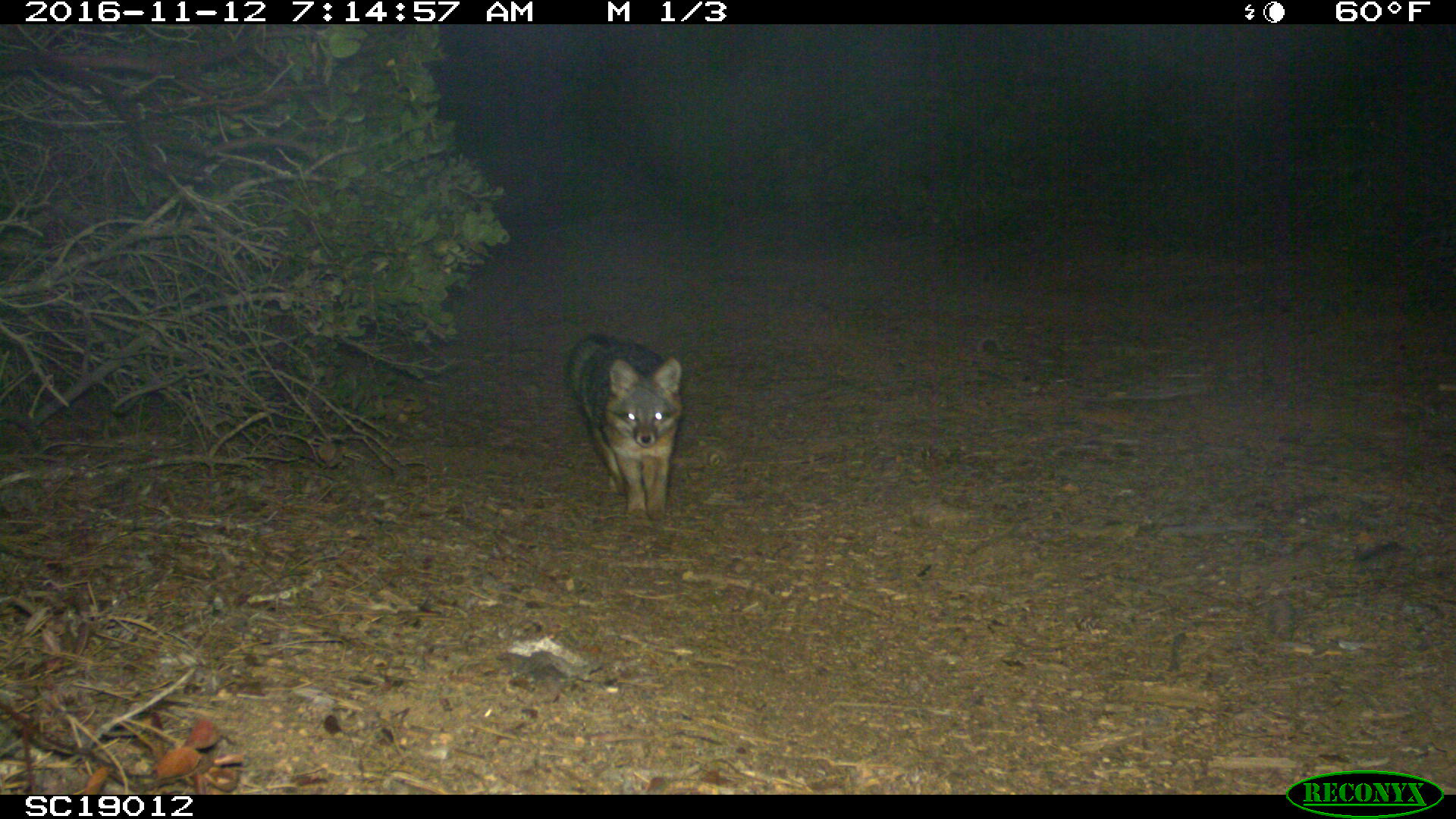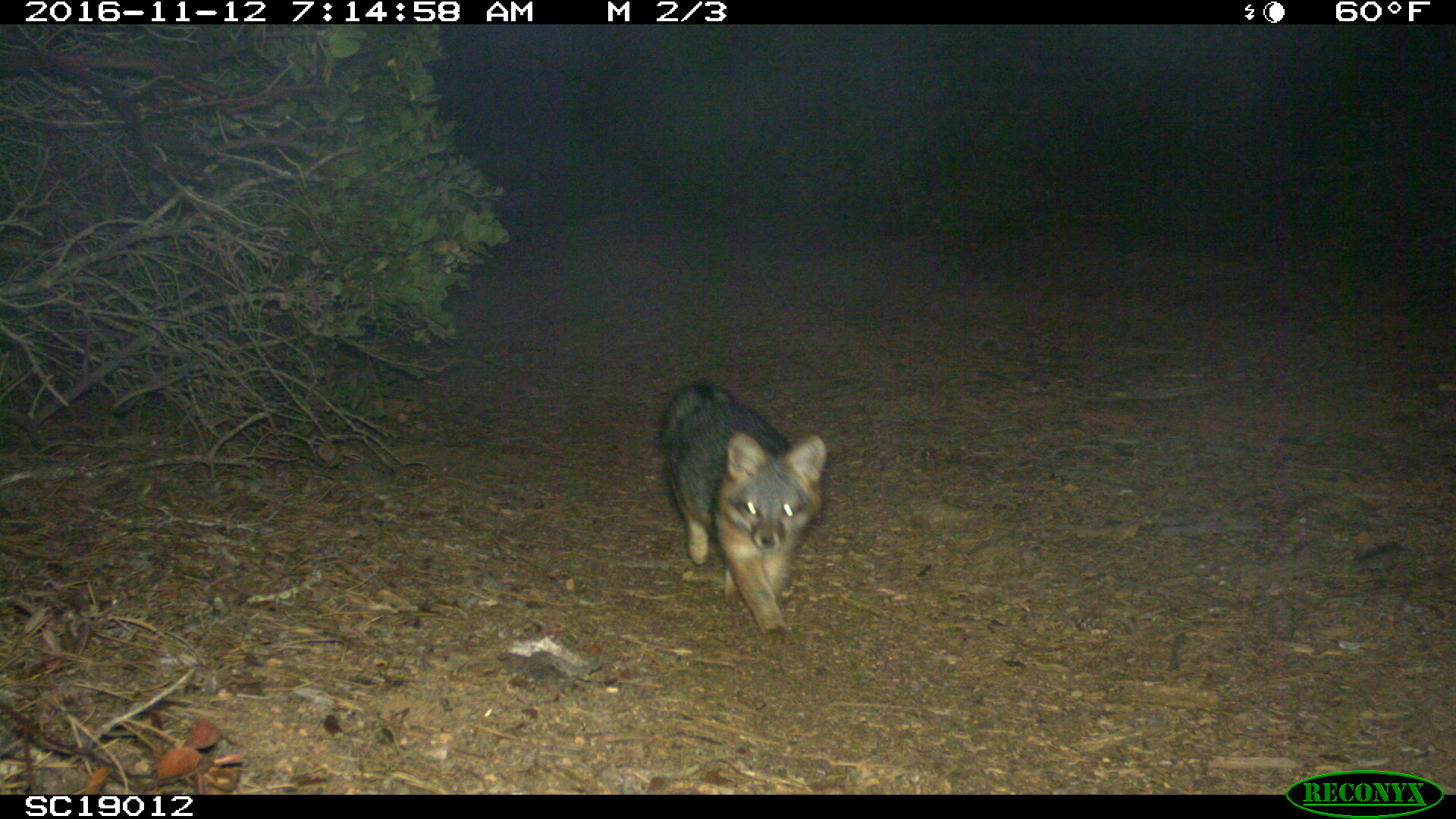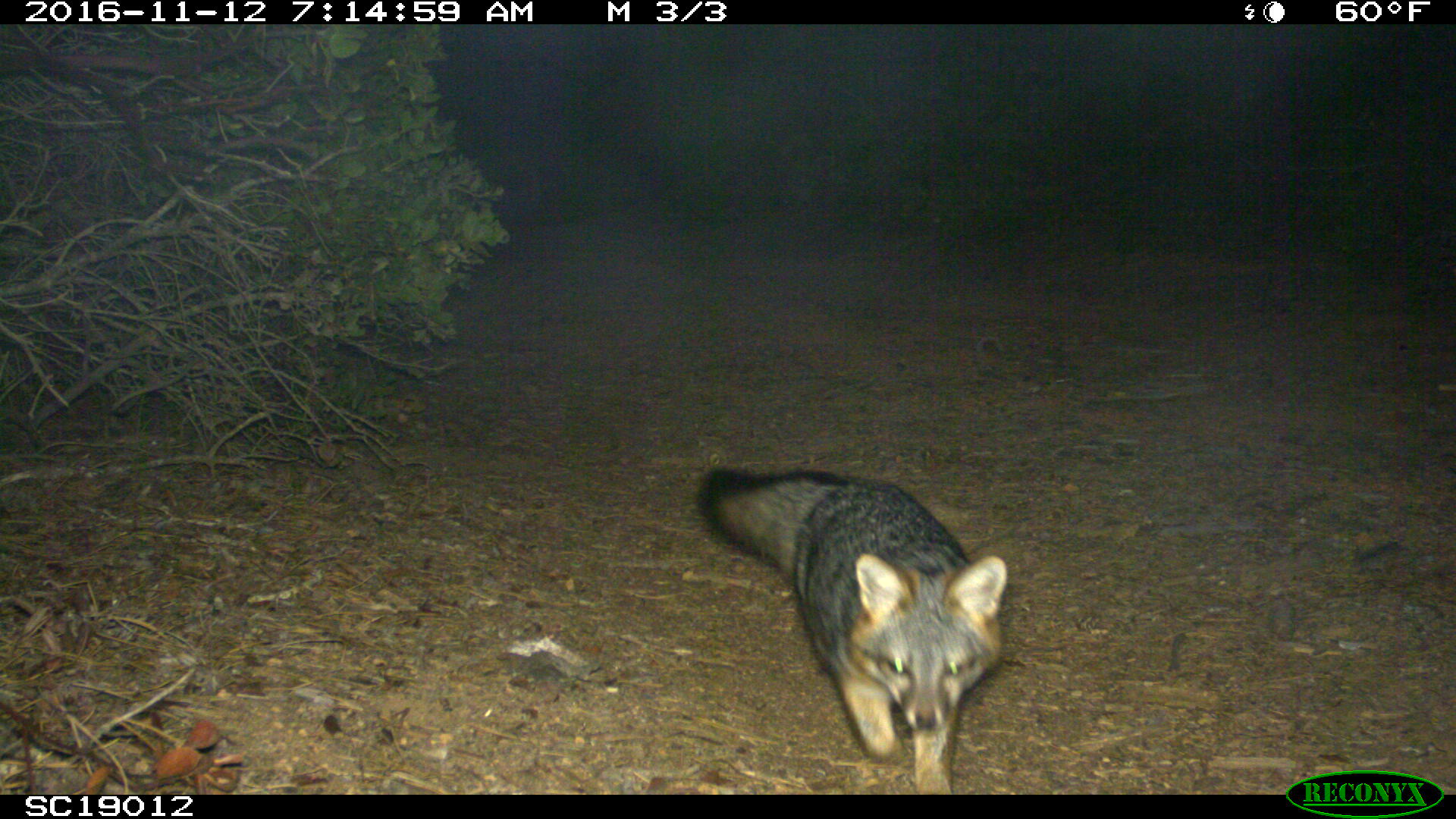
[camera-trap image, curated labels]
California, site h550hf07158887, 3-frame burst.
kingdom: Animalia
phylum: Chordata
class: Mammalia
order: Carnivora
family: Canidae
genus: Urocyon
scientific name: Urocyon littoralis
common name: island fox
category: fox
Fox (island fox) (Urocyon littoralis).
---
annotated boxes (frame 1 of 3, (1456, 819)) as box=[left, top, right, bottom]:
fox: box=[561, 331, 681, 517]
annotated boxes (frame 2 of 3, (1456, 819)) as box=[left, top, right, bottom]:
fox: box=[658, 375, 827, 638]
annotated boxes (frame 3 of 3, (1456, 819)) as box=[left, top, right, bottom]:
fox: box=[696, 466, 1005, 795]